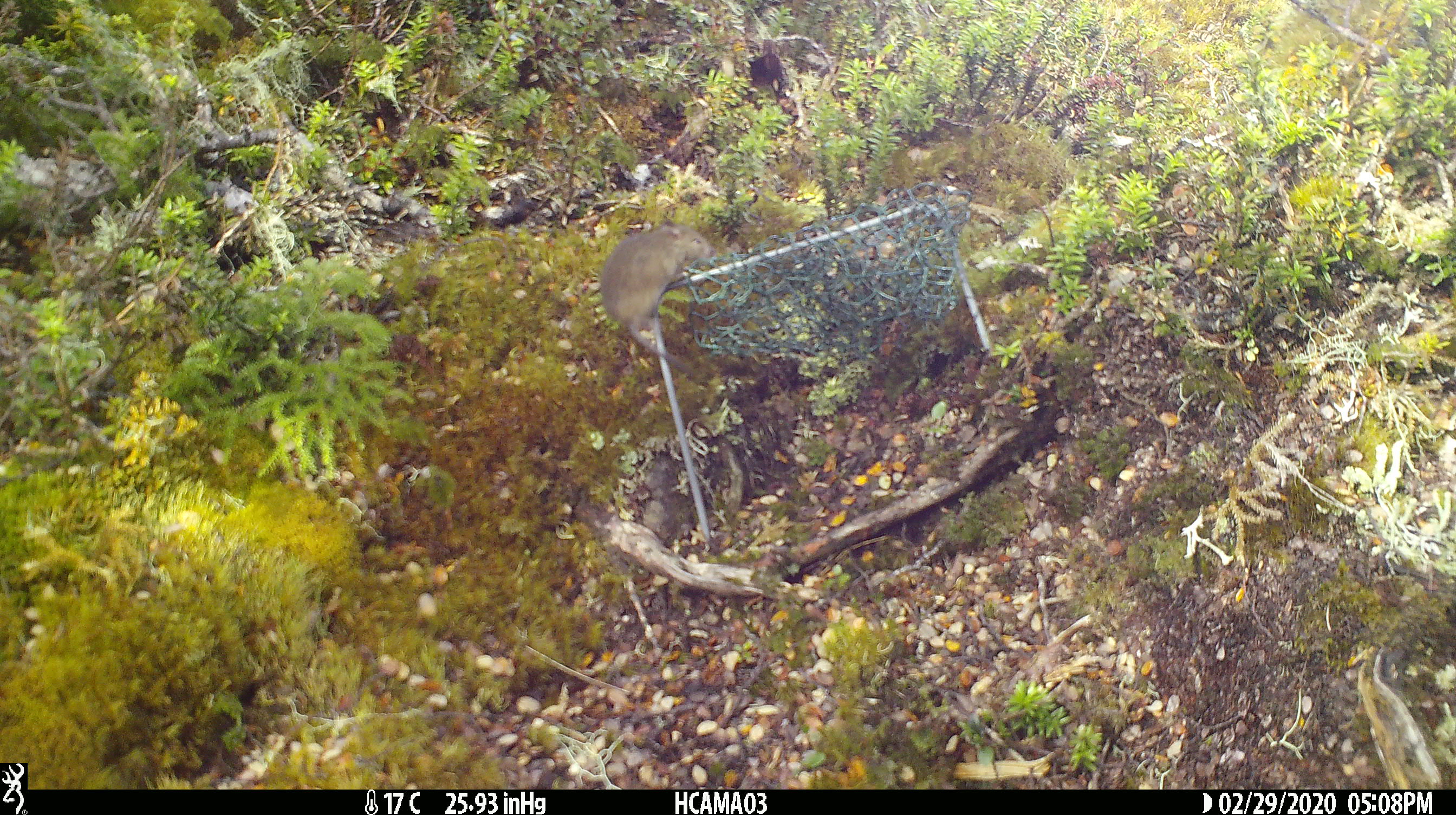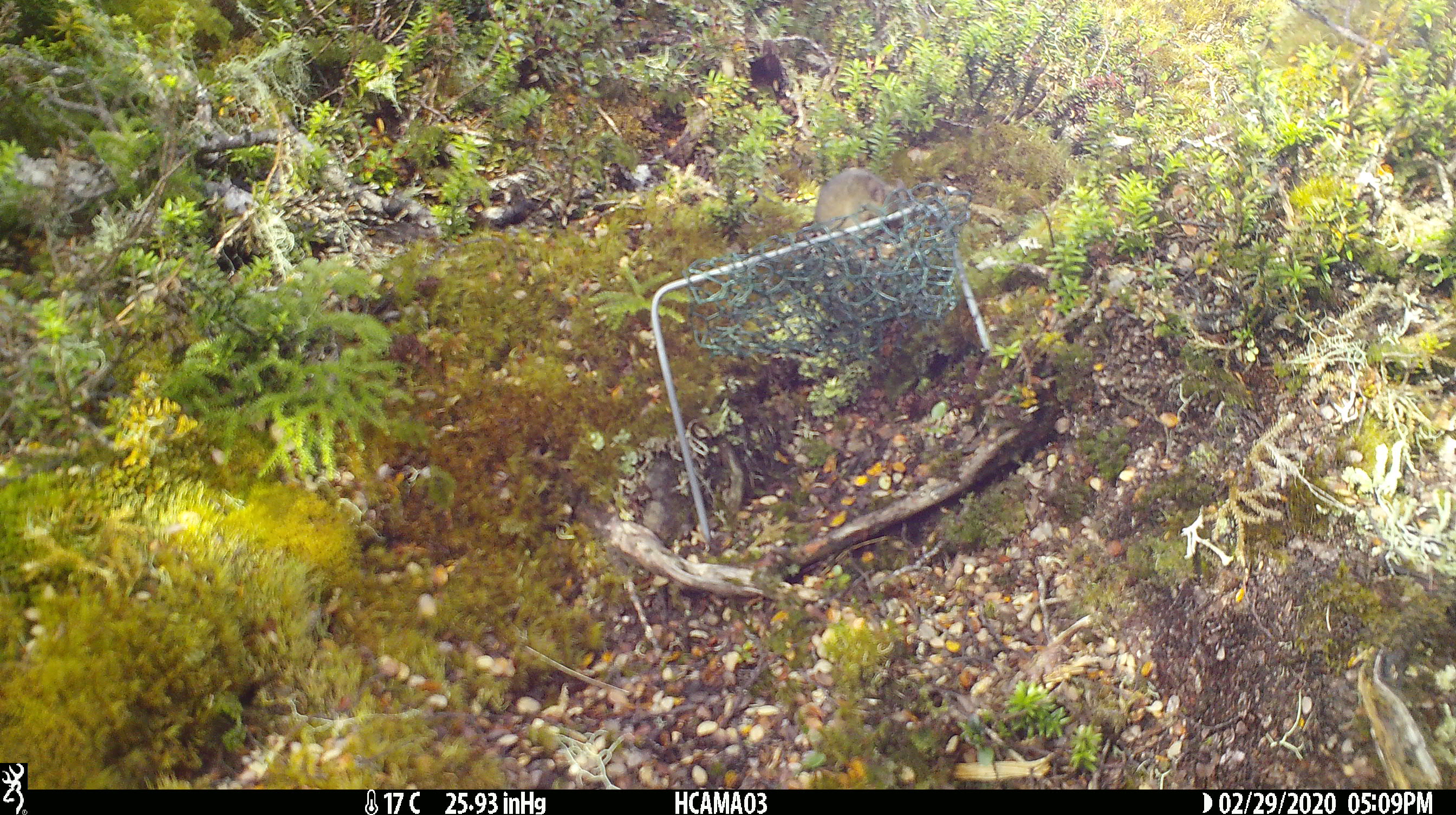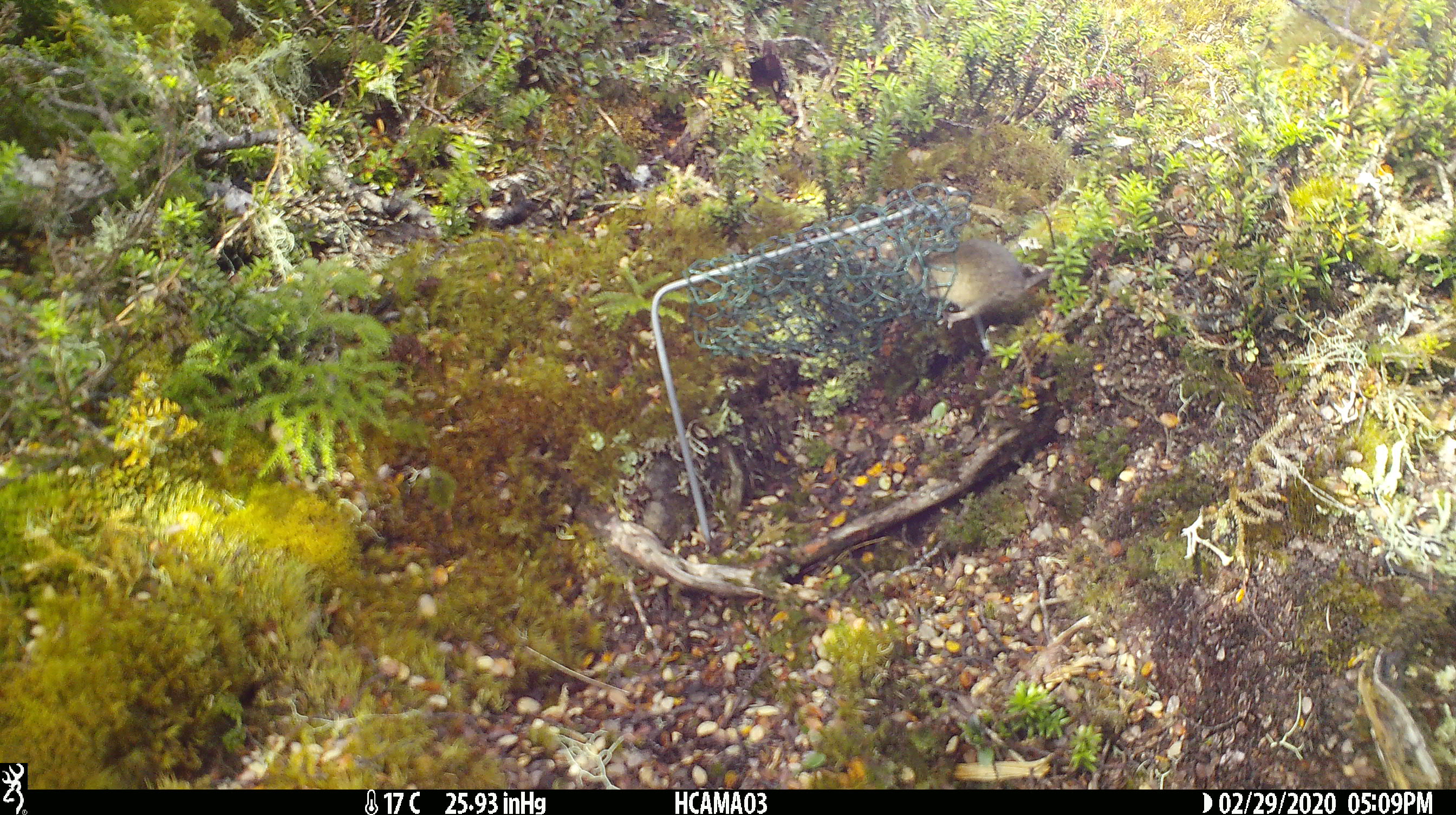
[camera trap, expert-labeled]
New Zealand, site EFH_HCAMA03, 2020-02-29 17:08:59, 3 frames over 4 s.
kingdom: Animalia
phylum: Chordata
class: Mammalia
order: Rodentia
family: Muridae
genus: Mus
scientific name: Mus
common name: mouse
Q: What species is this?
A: Mouse (Mus).